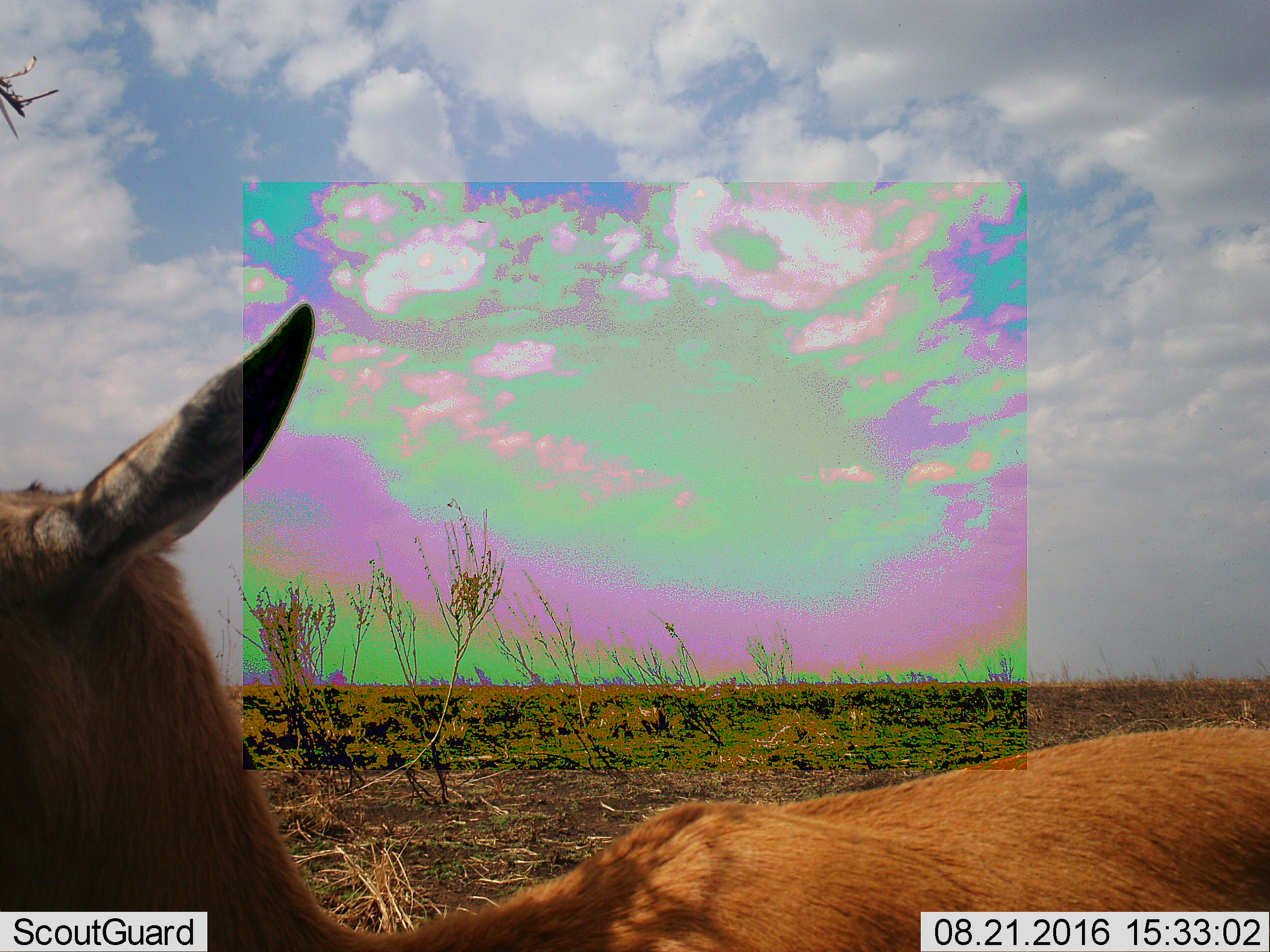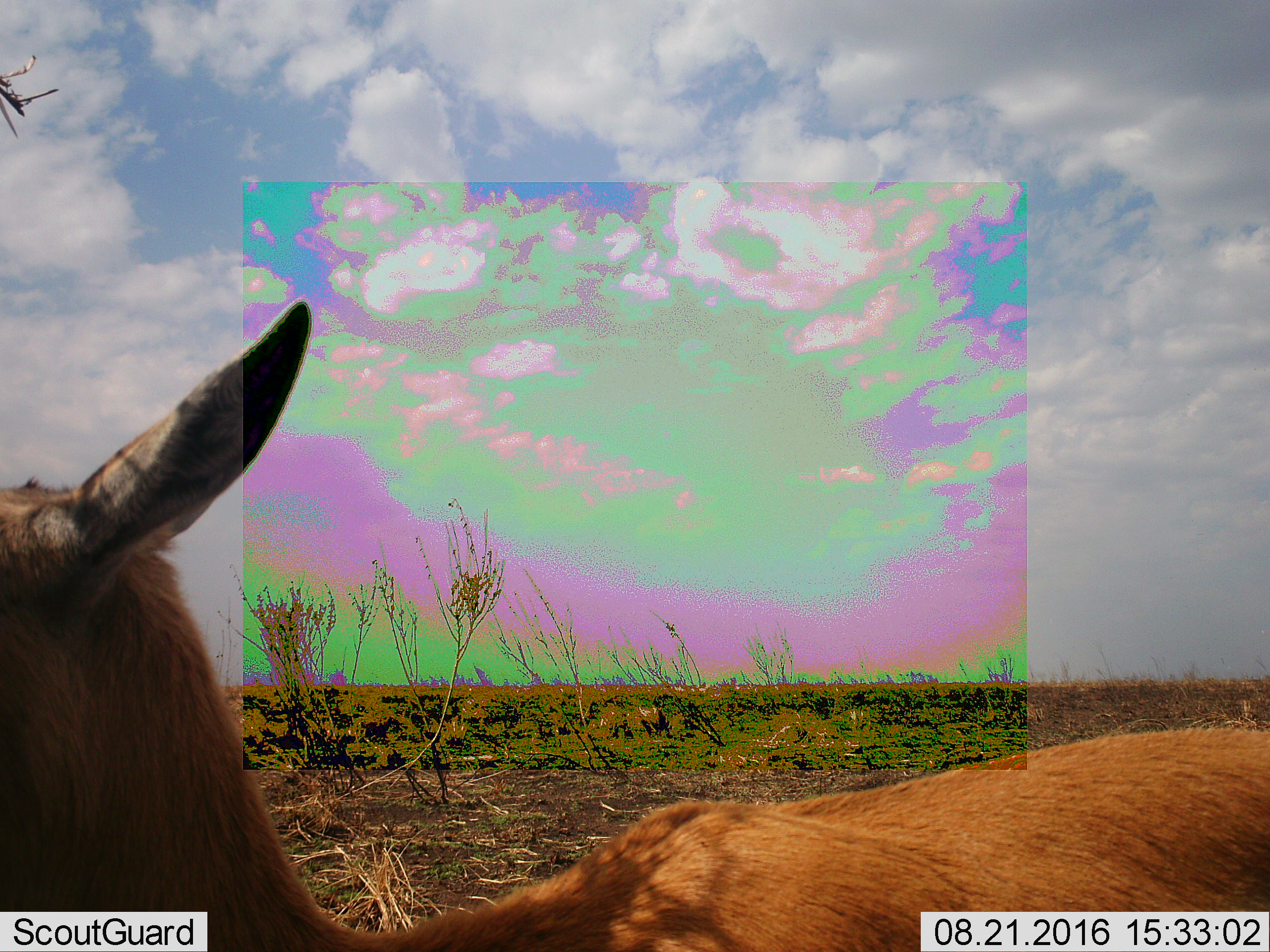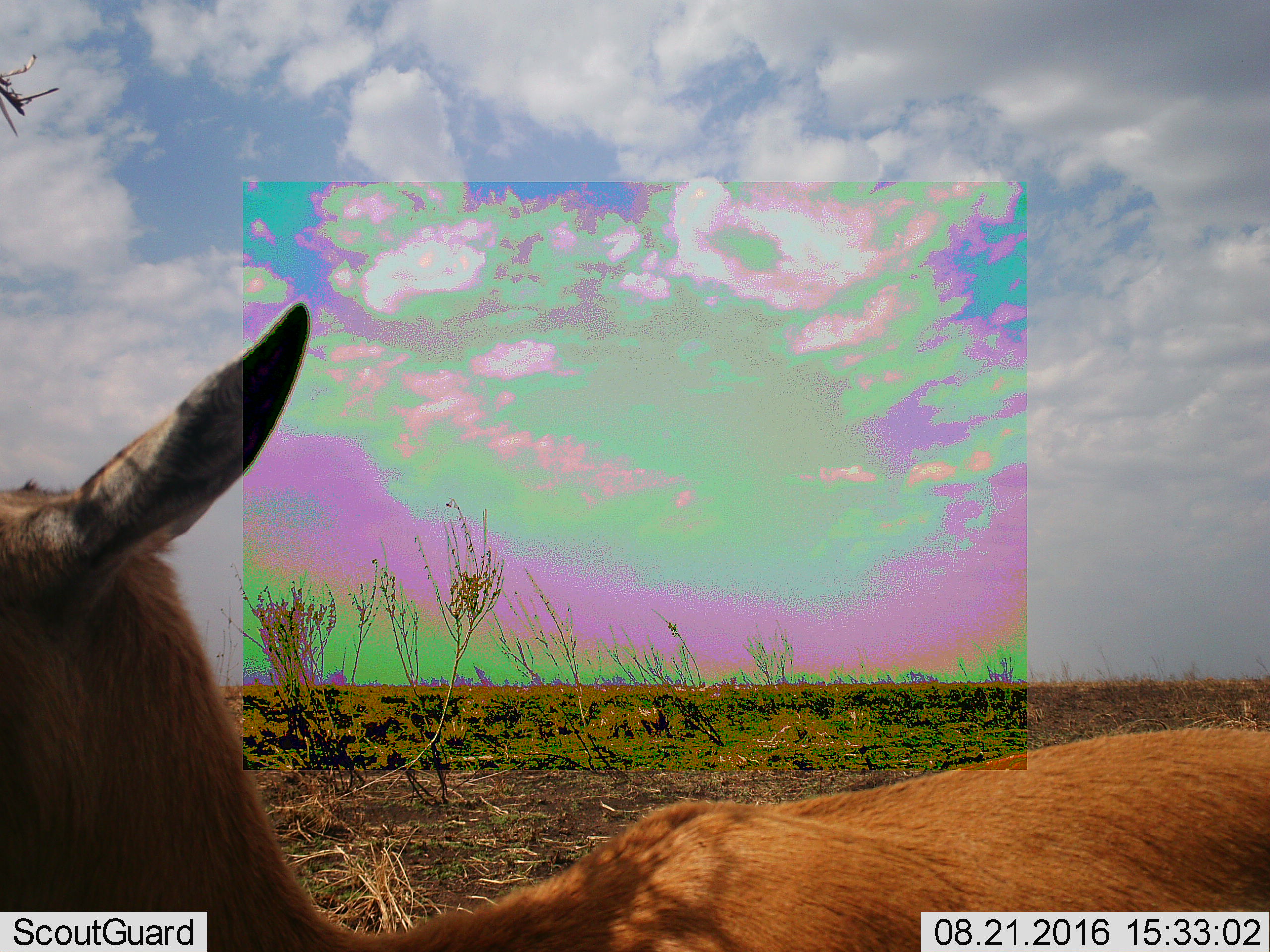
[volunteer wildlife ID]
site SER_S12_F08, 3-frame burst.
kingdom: Animalia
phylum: Chordata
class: Mammalia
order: Artiodactyla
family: Bovidae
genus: Eudorcas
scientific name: Eudorcas thomsonii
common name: thomson's gazelle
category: gazellethomsons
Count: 1.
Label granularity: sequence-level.